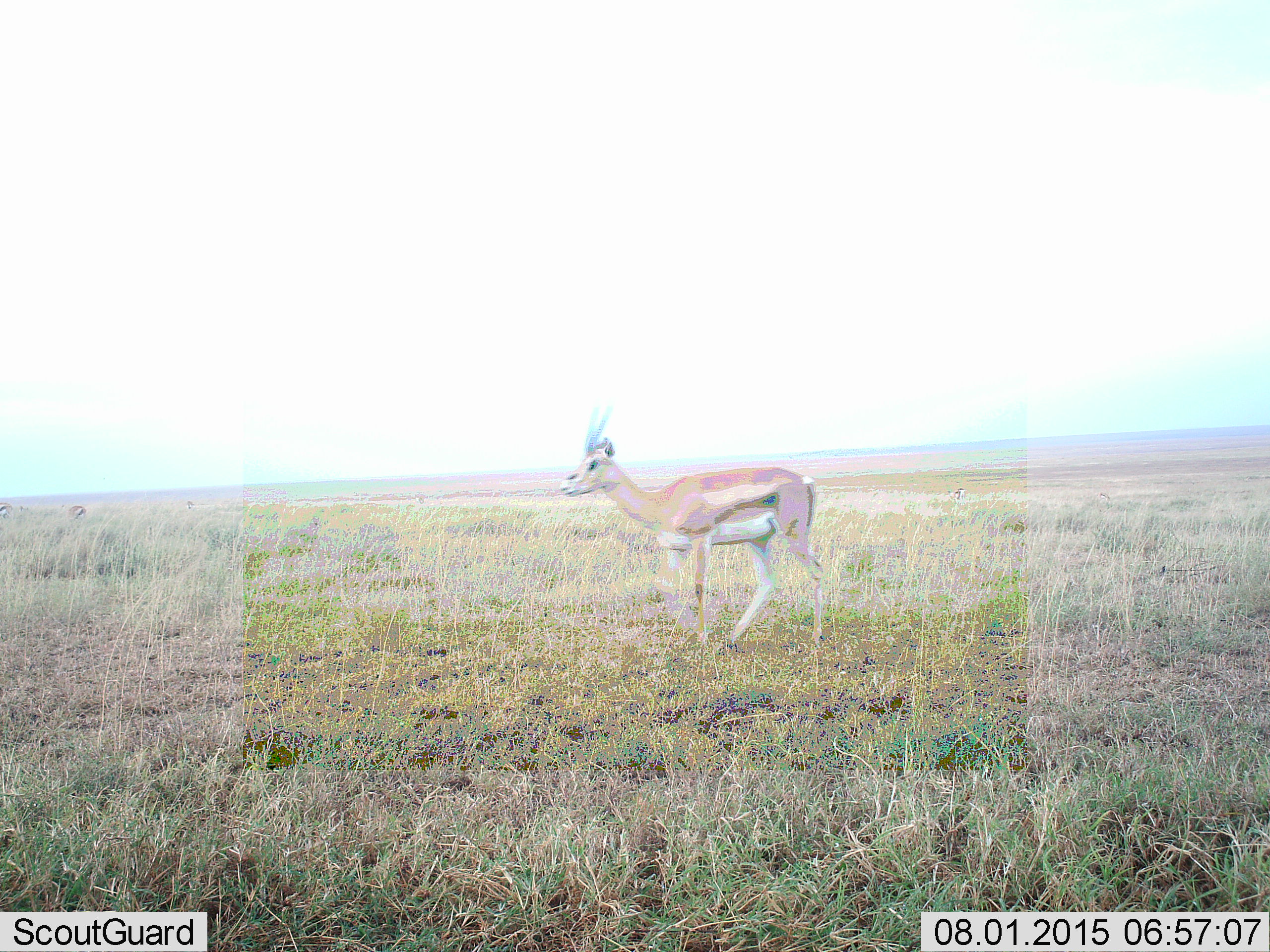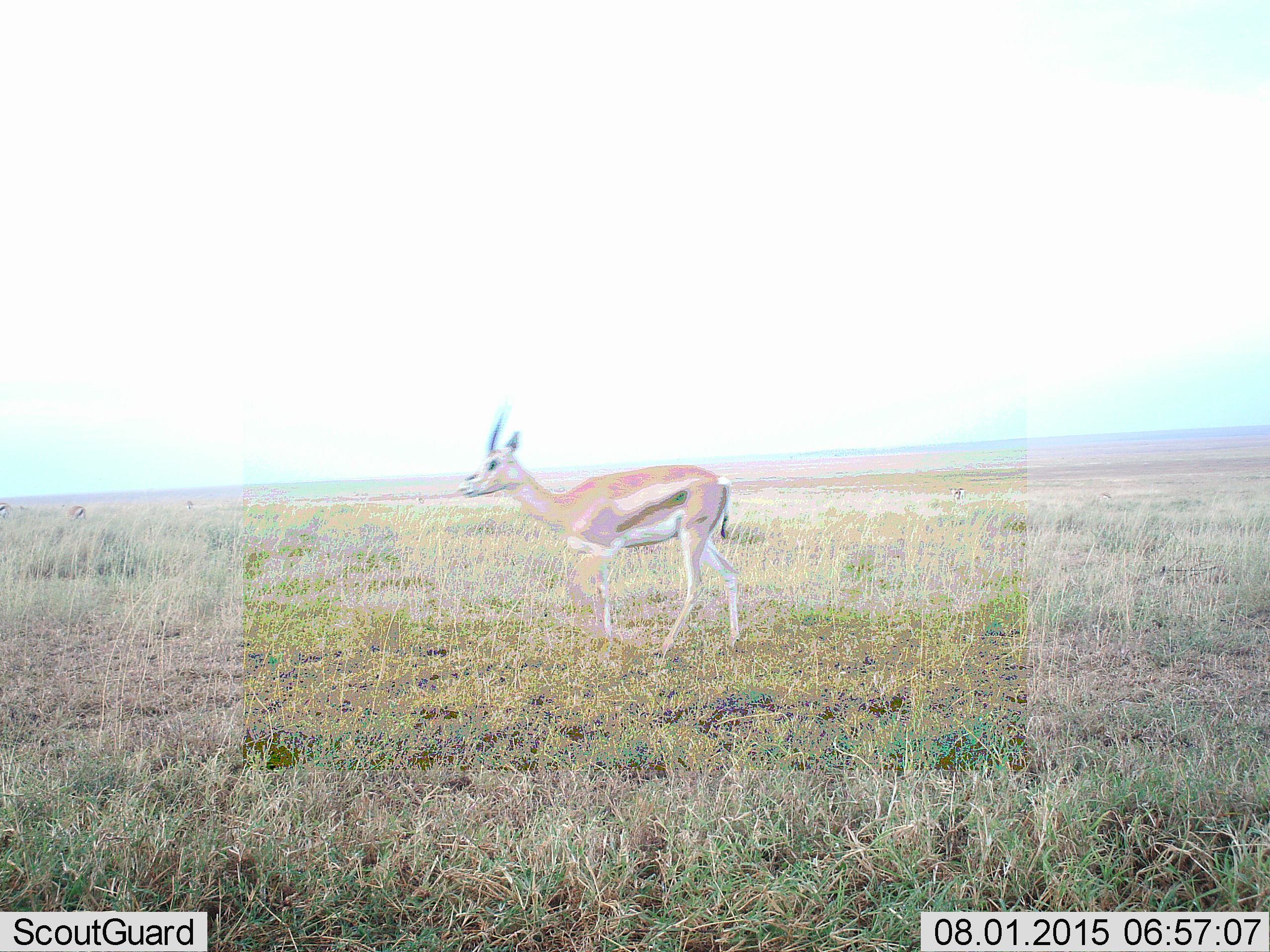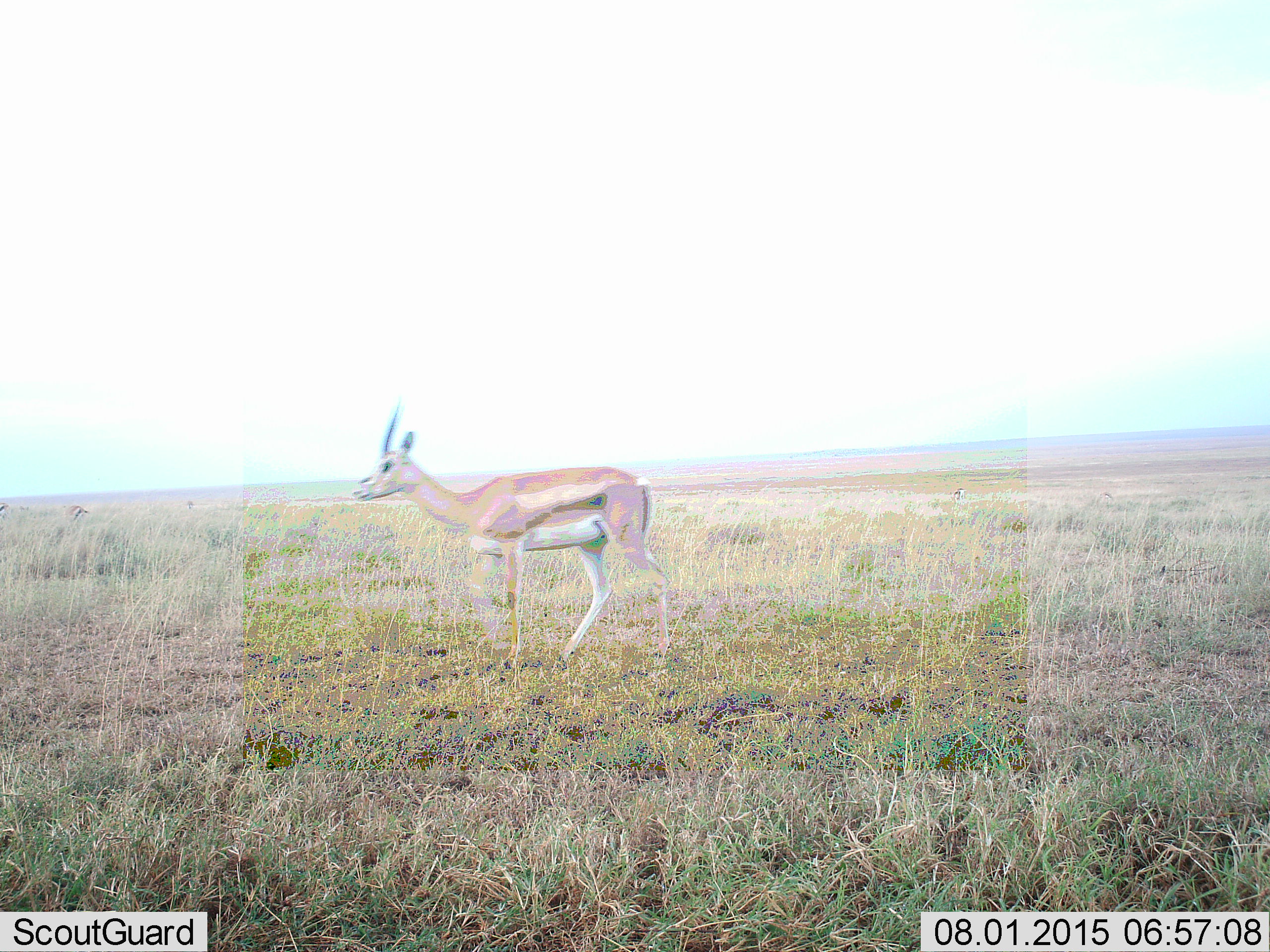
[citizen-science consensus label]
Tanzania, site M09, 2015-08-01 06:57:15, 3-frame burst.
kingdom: Animalia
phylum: Chordata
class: Mammalia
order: Artiodactyla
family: Bovidae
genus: Eudorcas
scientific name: Eudorcas thomsonii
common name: thomson's gazelle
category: gazellethomsons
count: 5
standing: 38%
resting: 0%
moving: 75%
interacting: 0%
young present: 0%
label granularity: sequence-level